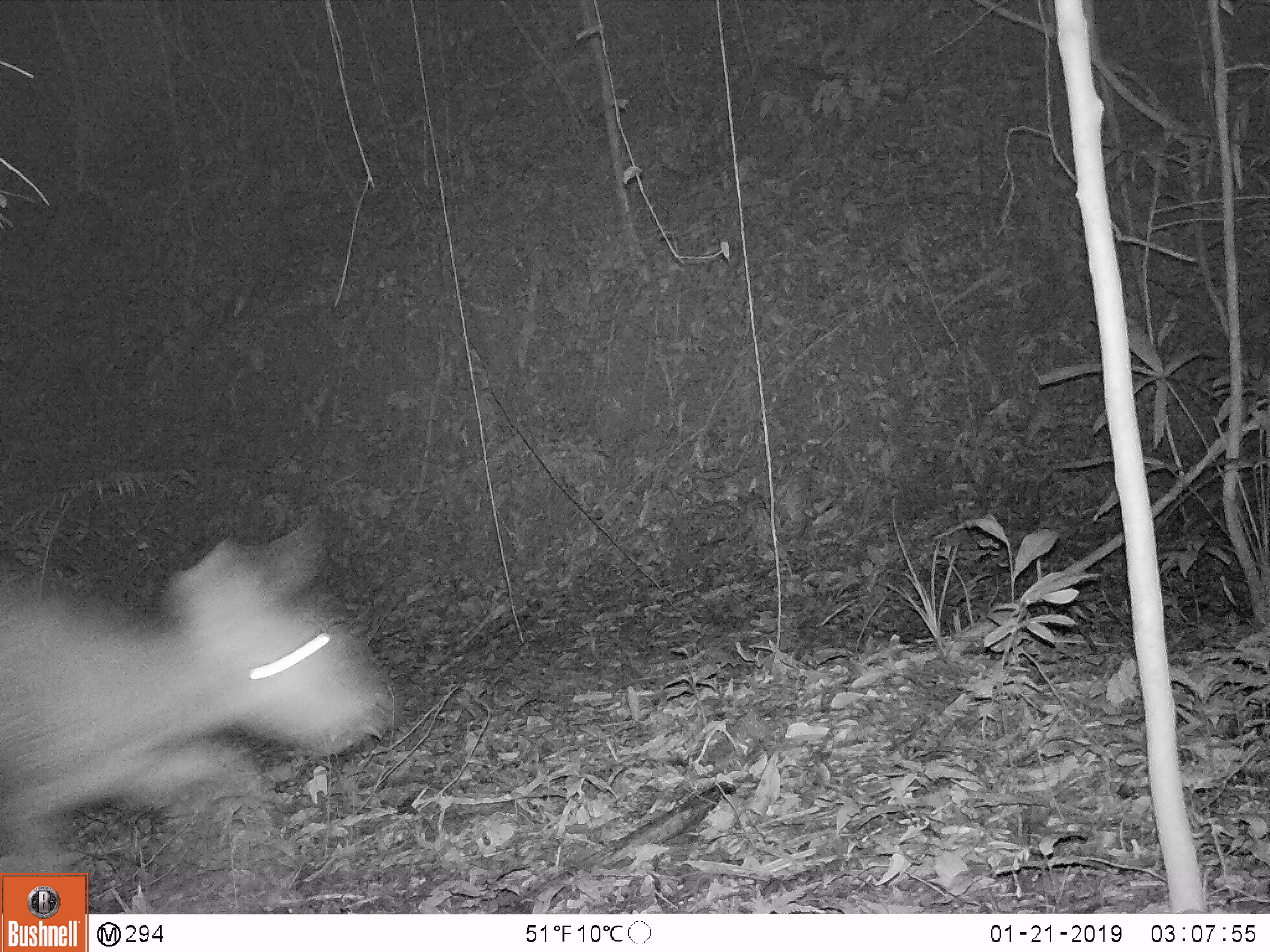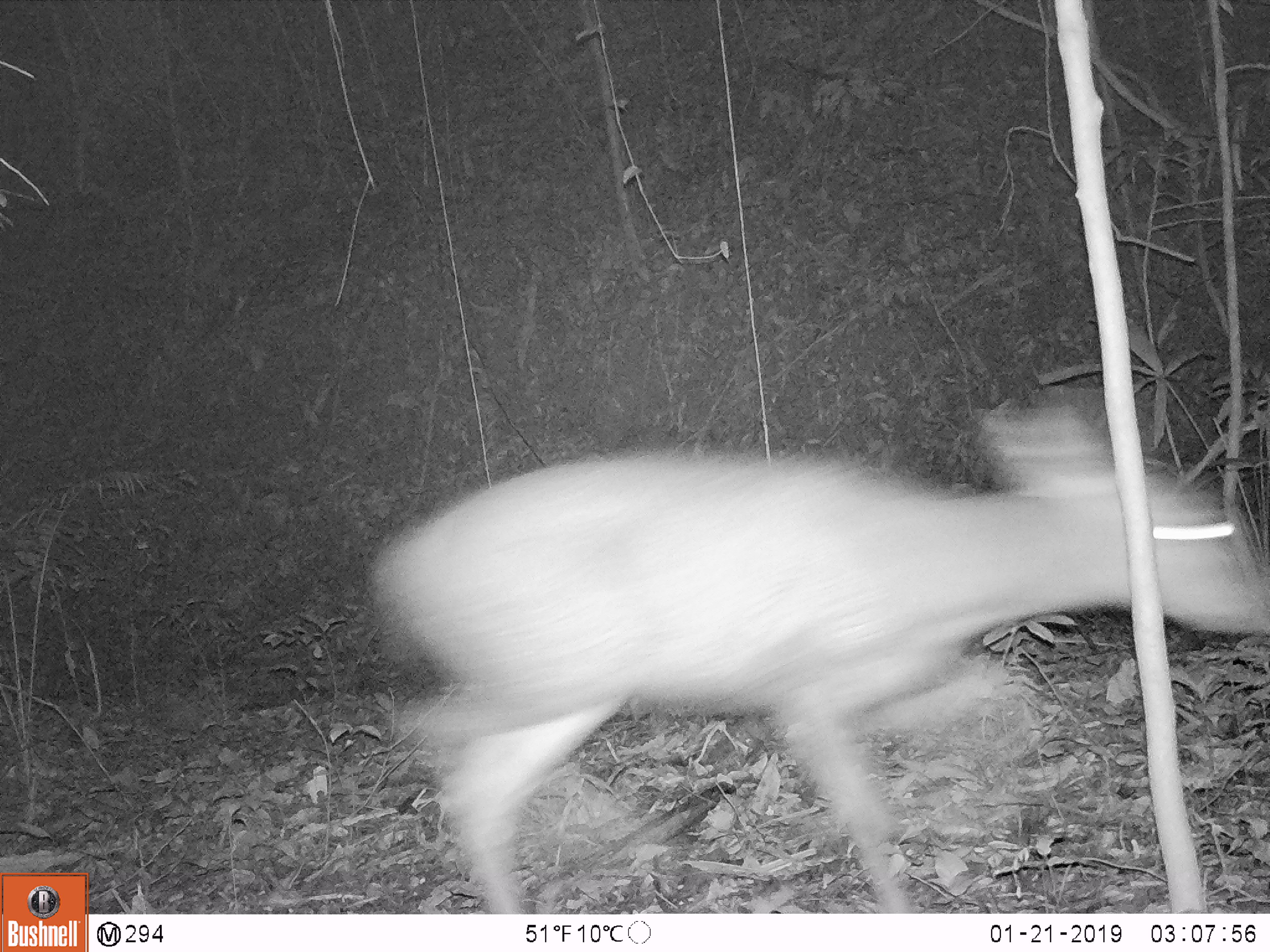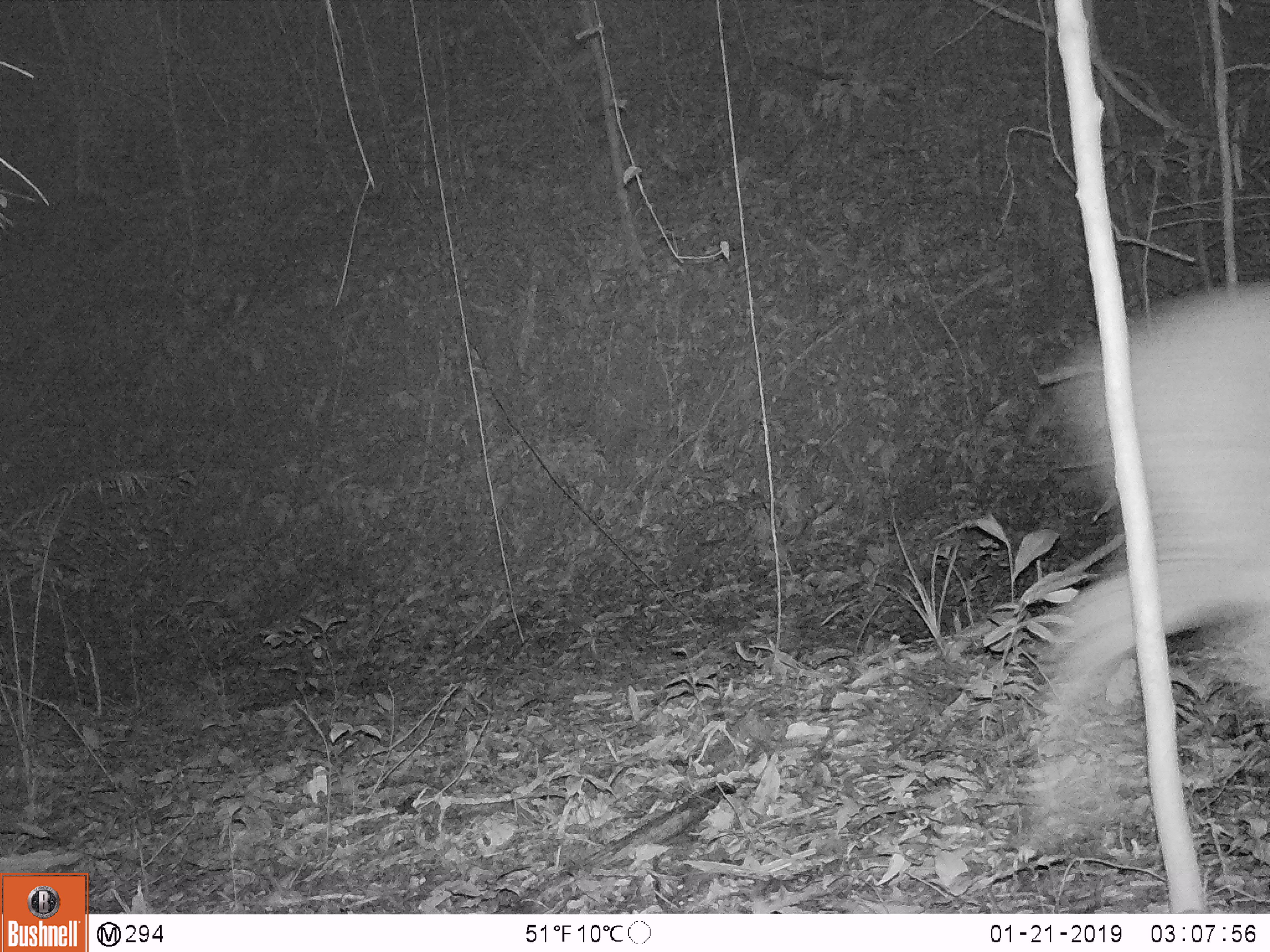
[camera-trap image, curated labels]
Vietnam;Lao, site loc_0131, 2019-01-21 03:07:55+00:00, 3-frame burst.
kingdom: Animalia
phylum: Chordata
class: Mammalia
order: Artiodactyla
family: Cervidae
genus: Rusa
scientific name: Rusa unicolor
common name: sambar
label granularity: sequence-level